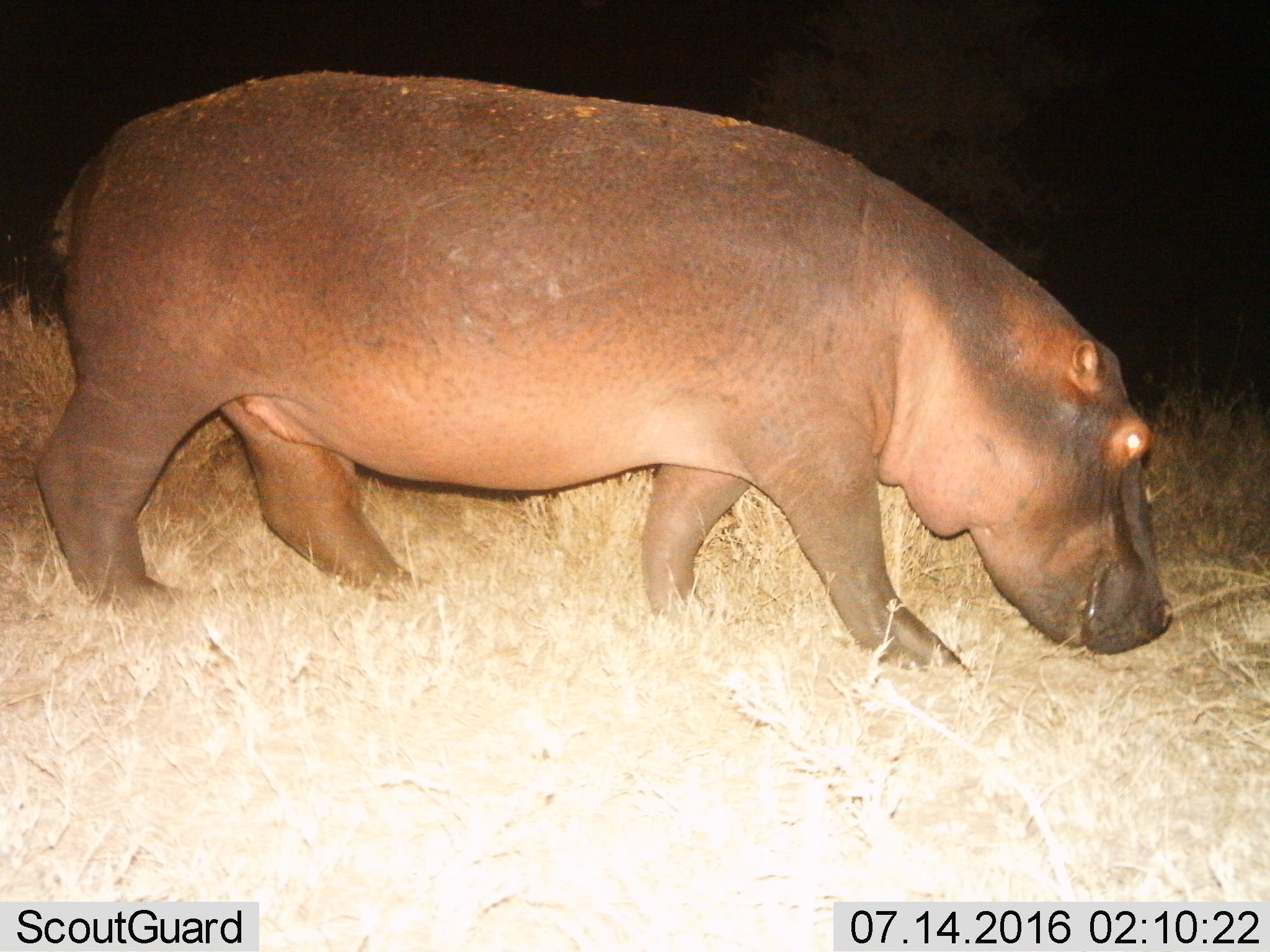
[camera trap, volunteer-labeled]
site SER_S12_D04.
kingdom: Animalia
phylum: Chordata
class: Mammalia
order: Artiodactyla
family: Hippopotamidae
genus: Hippopotamus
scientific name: Hippopotamus amphibius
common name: hippopotamus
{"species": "hippopotamus (Hippopotamus amphibius)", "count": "1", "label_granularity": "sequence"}